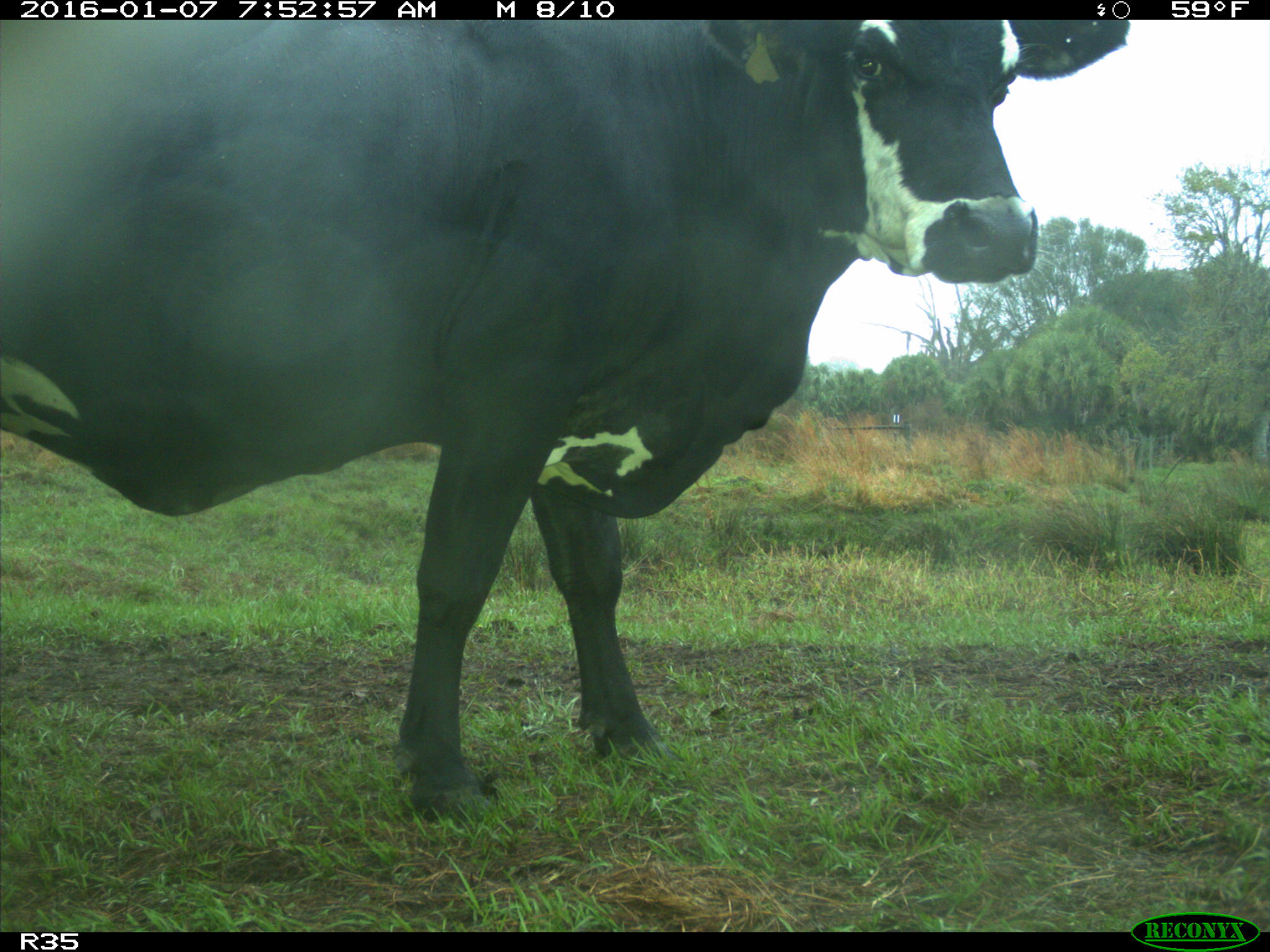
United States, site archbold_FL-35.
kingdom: Animalia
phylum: Chordata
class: Mammalia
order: Artiodactyla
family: Bovidae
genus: Bos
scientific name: Bos taurus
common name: domestic cow